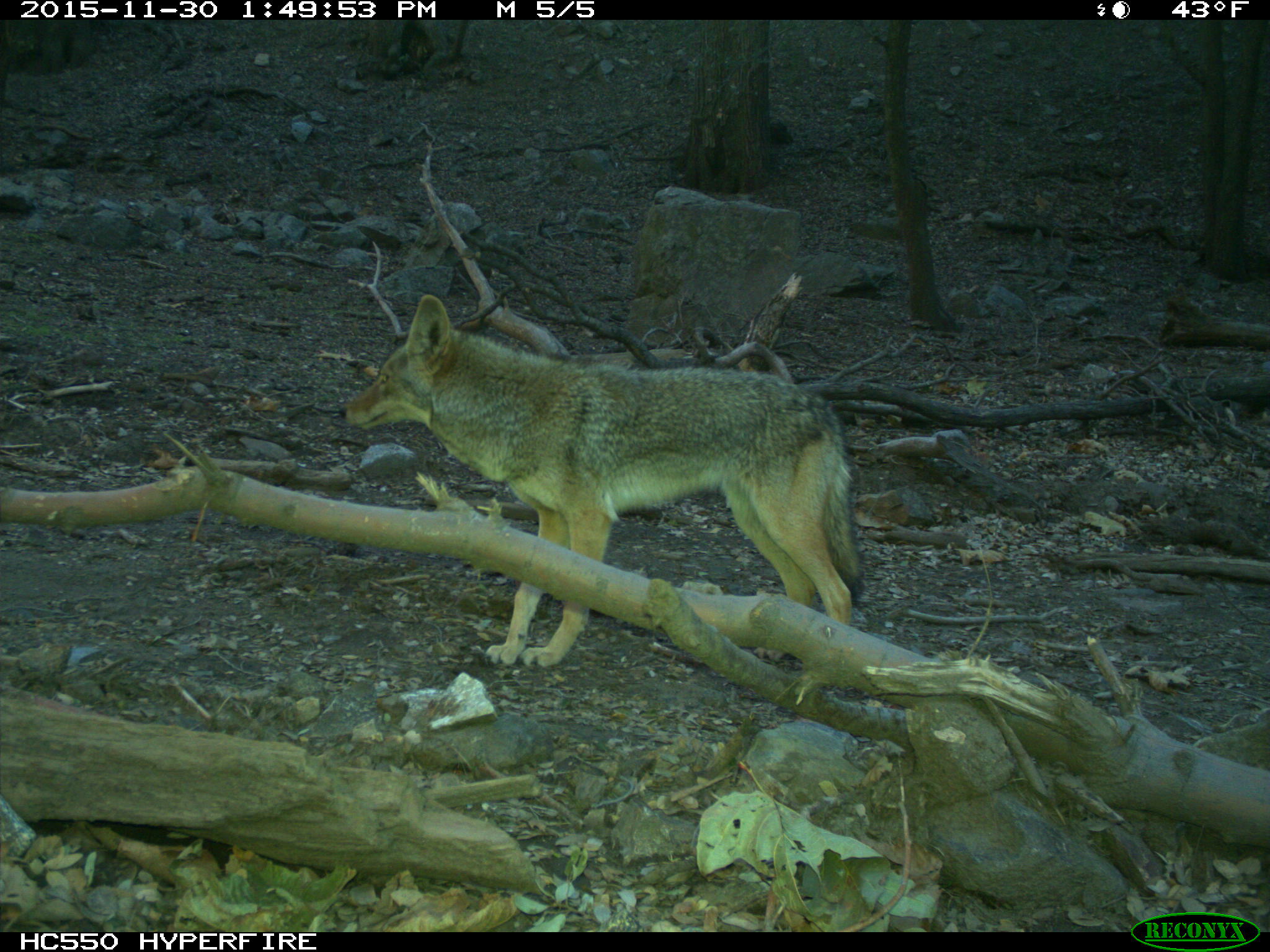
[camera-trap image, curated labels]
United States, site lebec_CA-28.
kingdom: Animalia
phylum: Chordata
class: Mammalia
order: Carnivora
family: Canidae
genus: Canis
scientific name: Canis latrans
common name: coyote